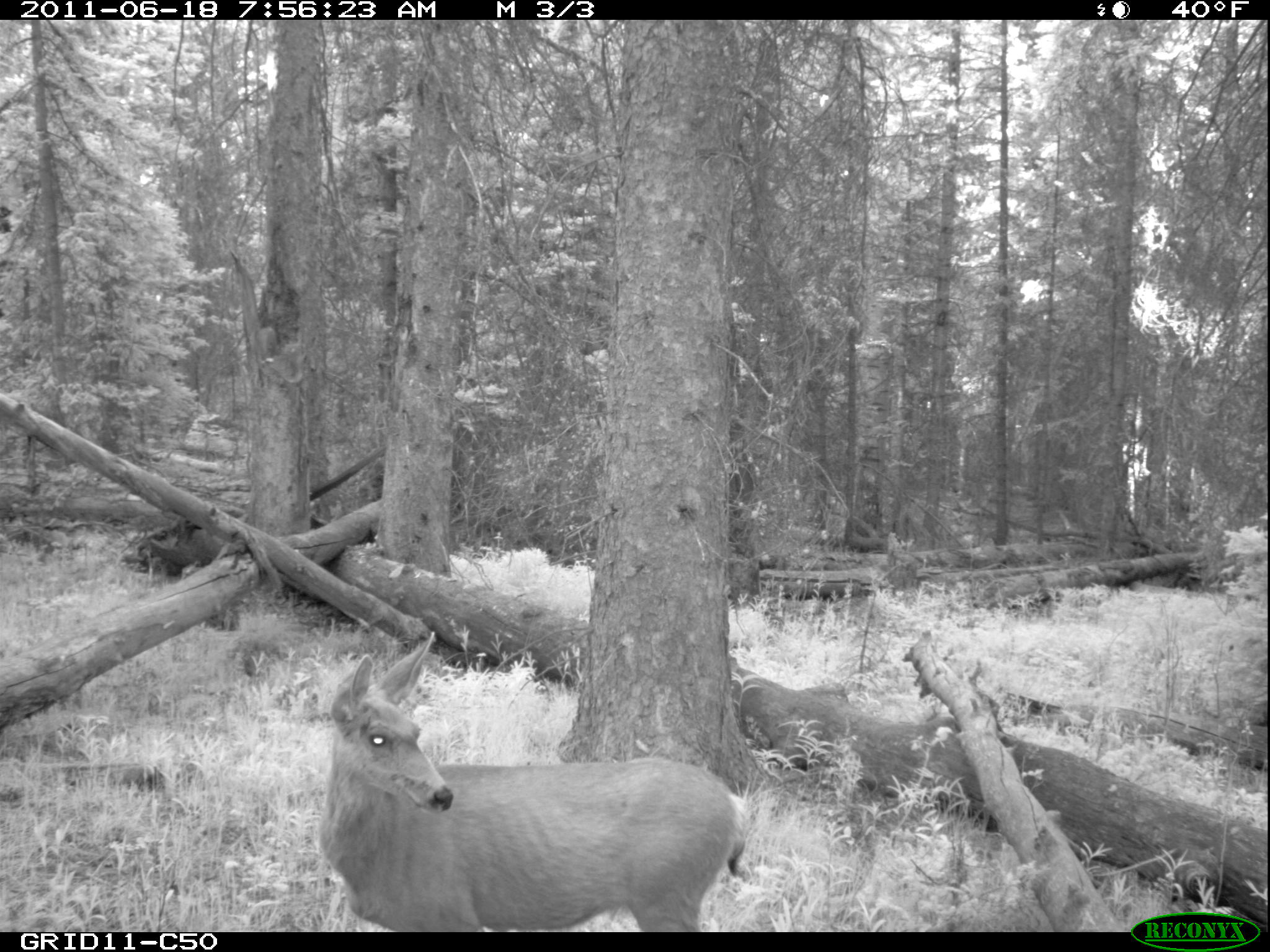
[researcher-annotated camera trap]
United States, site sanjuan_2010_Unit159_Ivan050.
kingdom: Animalia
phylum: Chordata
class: Mammalia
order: Artiodactyla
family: Cervidae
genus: Odocoileus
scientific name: Odocoileus hemionus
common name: mule deer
Odocoileus hemionus (mule deer).